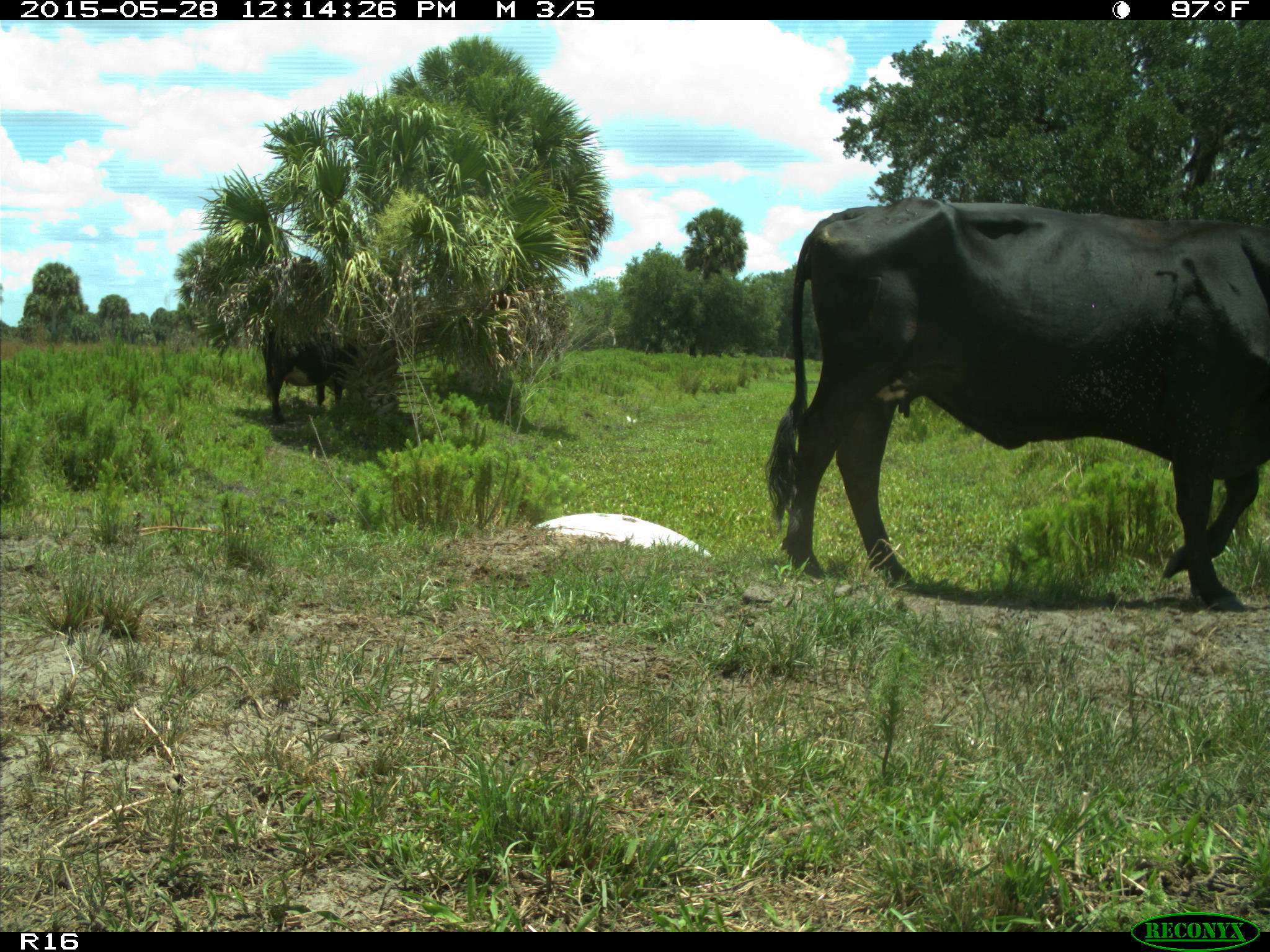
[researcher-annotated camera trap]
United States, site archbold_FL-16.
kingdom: Animalia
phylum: Chordata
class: Mammalia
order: Artiodactyla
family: Bovidae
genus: Bos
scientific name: Bos taurus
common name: domestic cow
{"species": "Bos taurus (domestic cow)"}